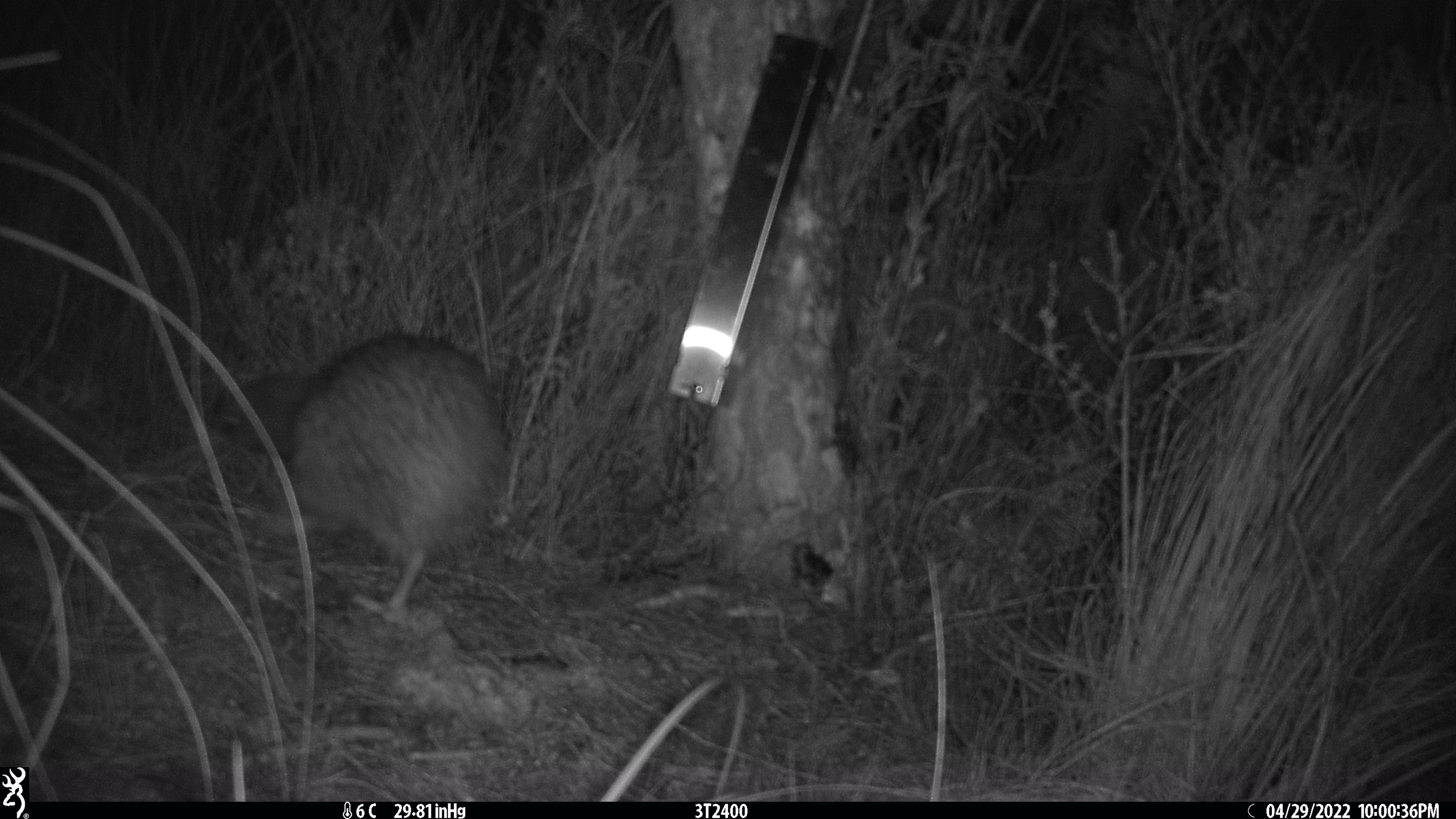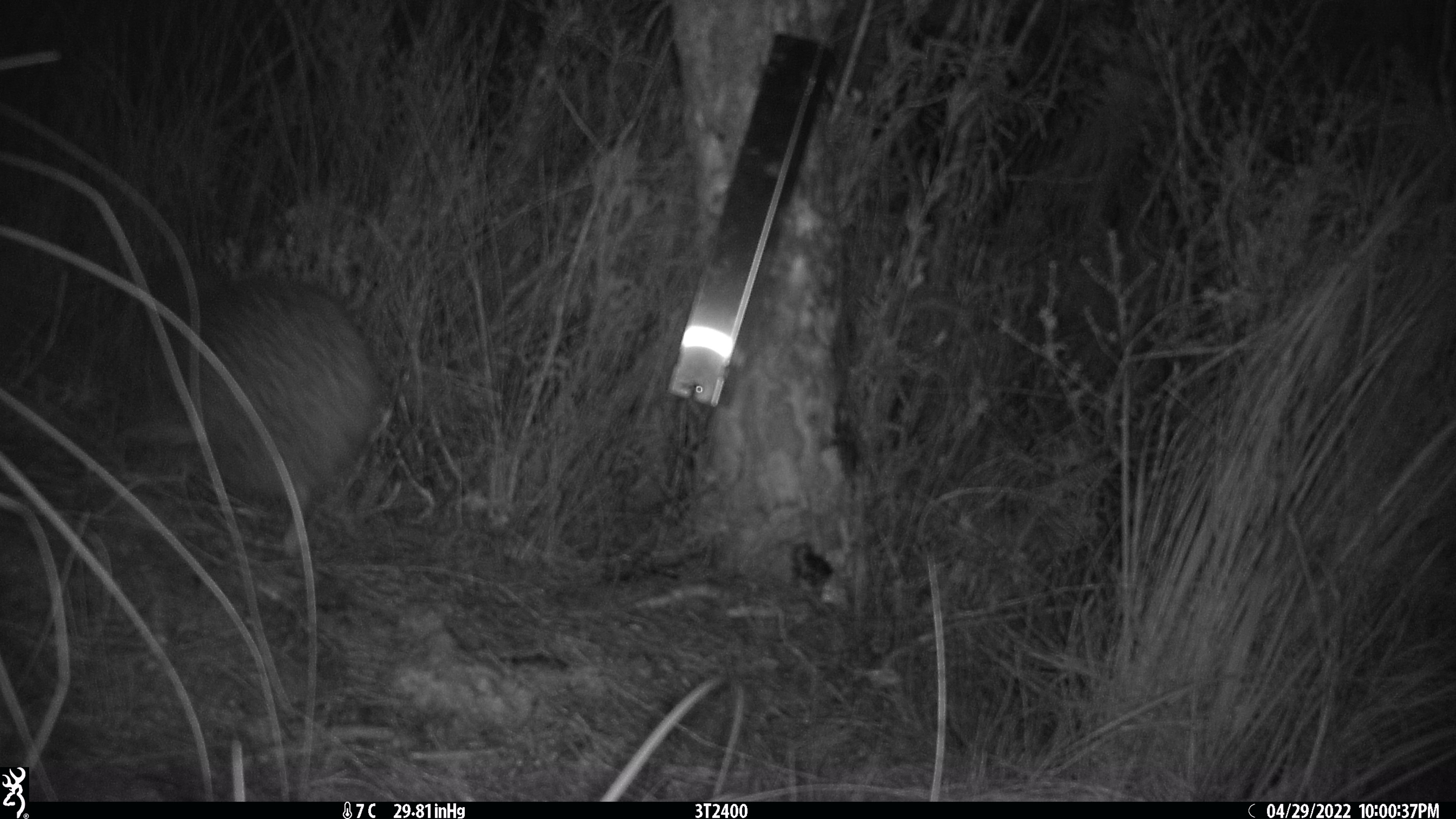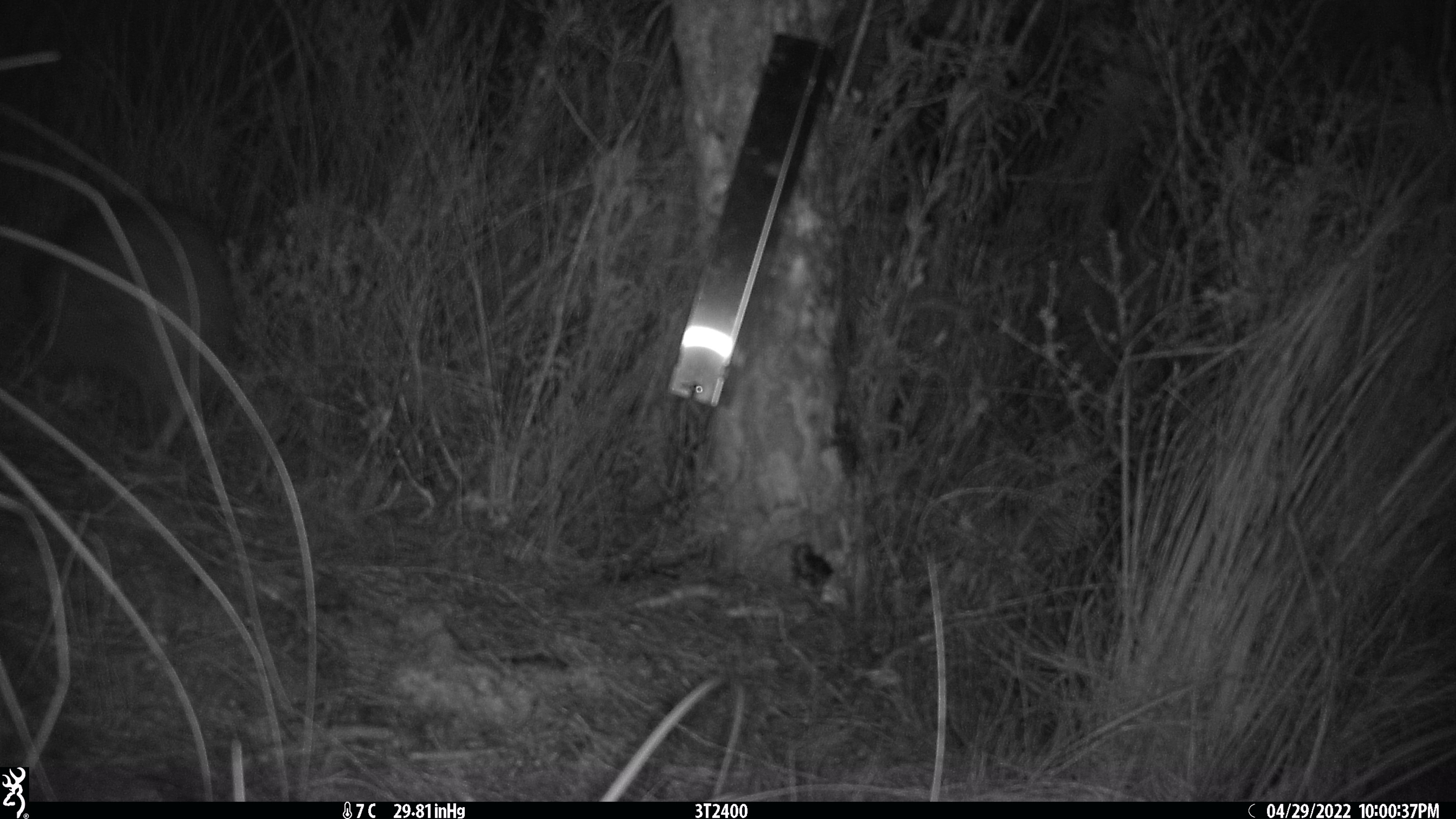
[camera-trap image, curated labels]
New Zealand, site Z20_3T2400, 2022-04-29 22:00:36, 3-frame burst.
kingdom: Animalia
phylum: Chordata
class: Aves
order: Apterygiformes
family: Apterygidae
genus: Apteryx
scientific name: Apteryx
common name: kiwi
Kiwi (Apteryx).